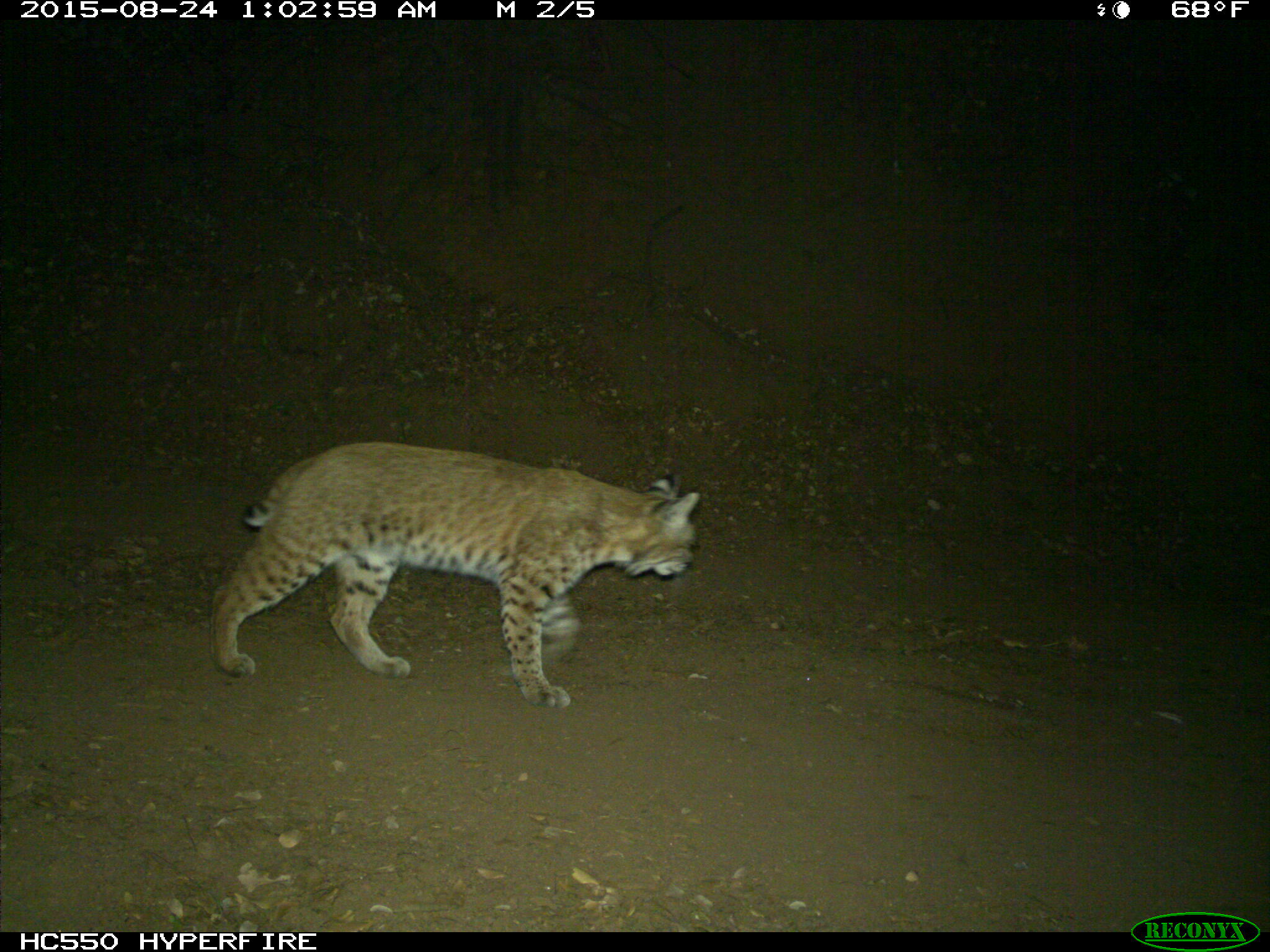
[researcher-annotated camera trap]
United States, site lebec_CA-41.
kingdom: Animalia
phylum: Chordata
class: Mammalia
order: Carnivora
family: Felidae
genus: Lynx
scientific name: Lynx rufus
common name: bobcat